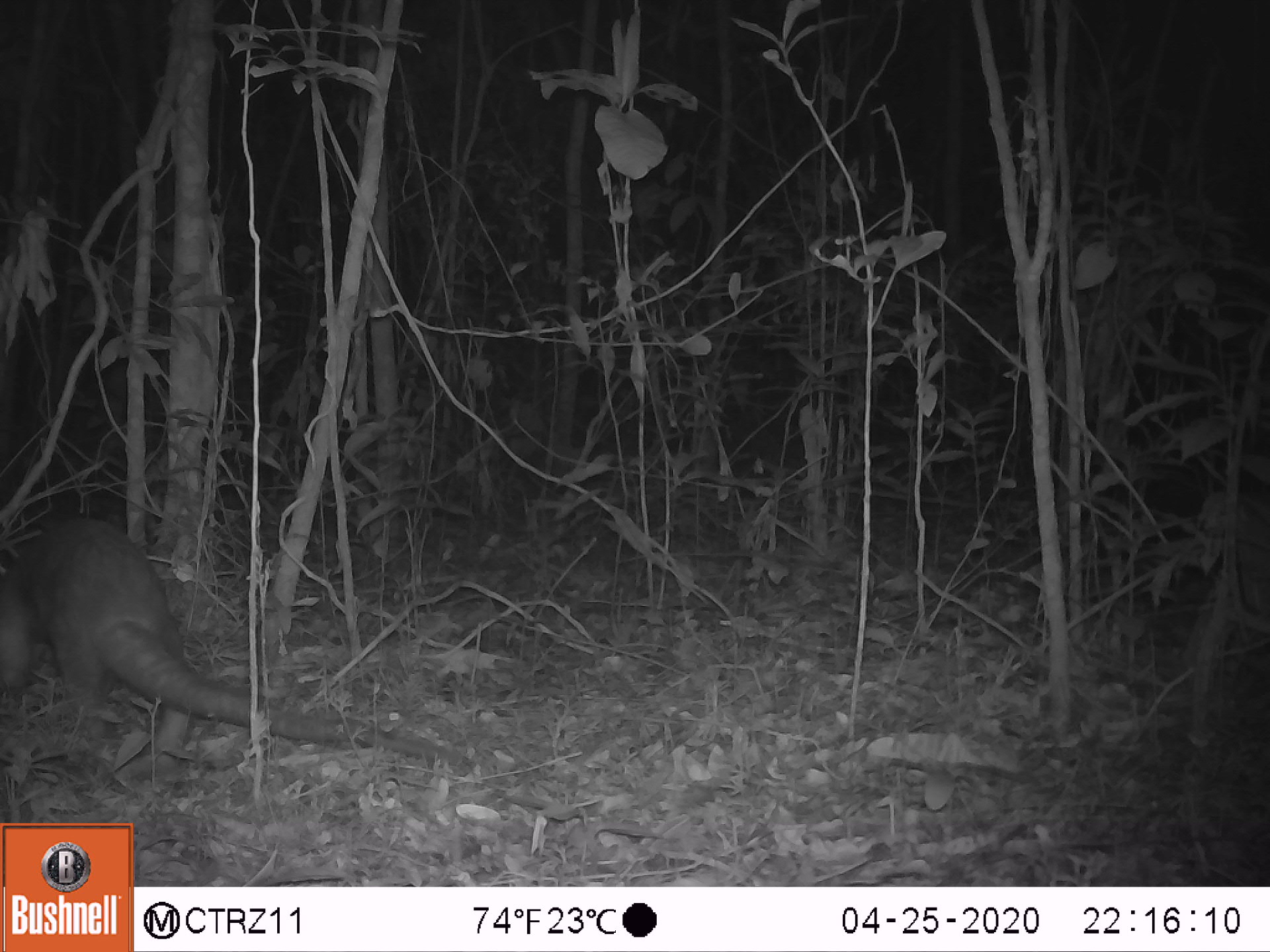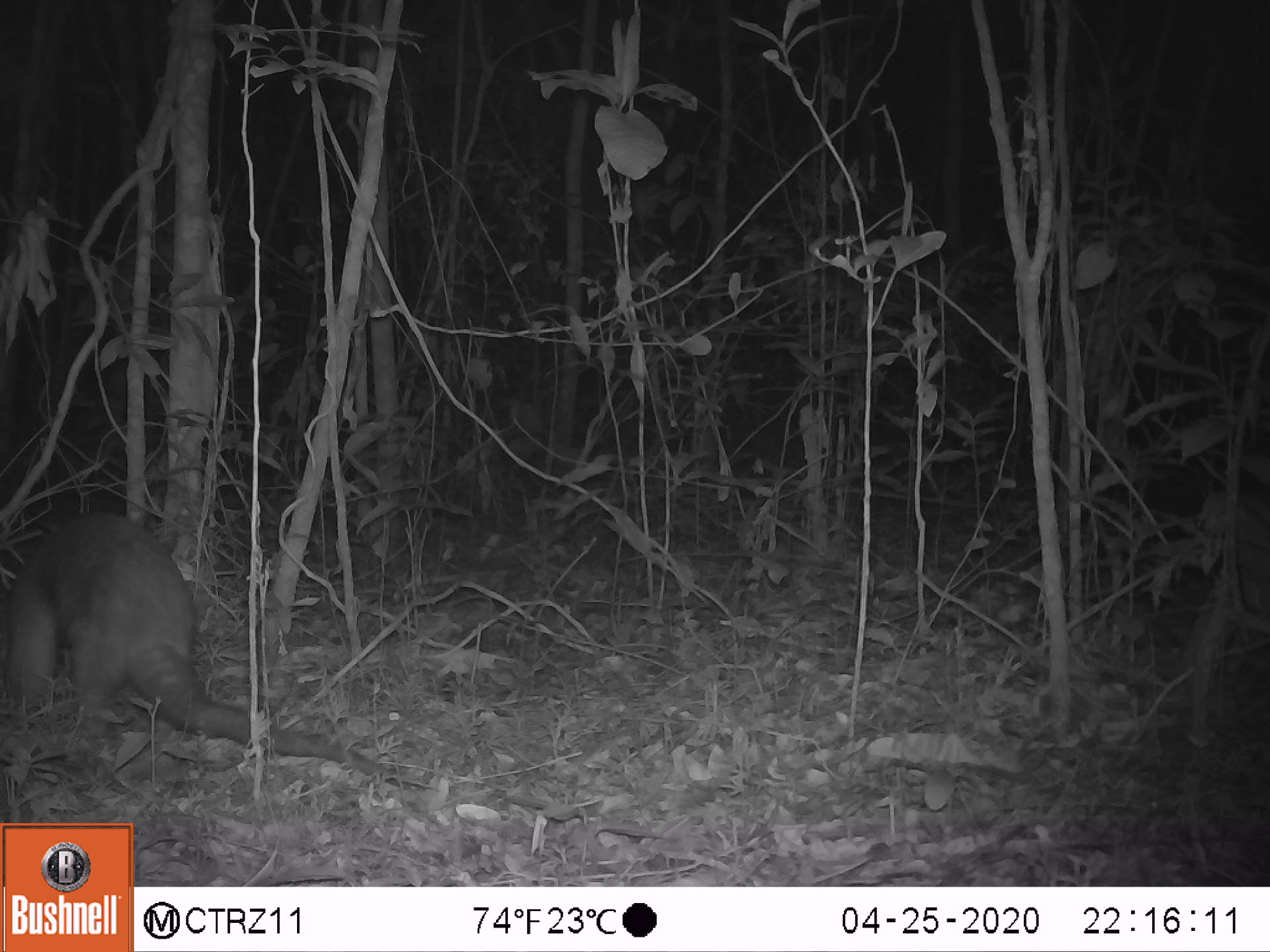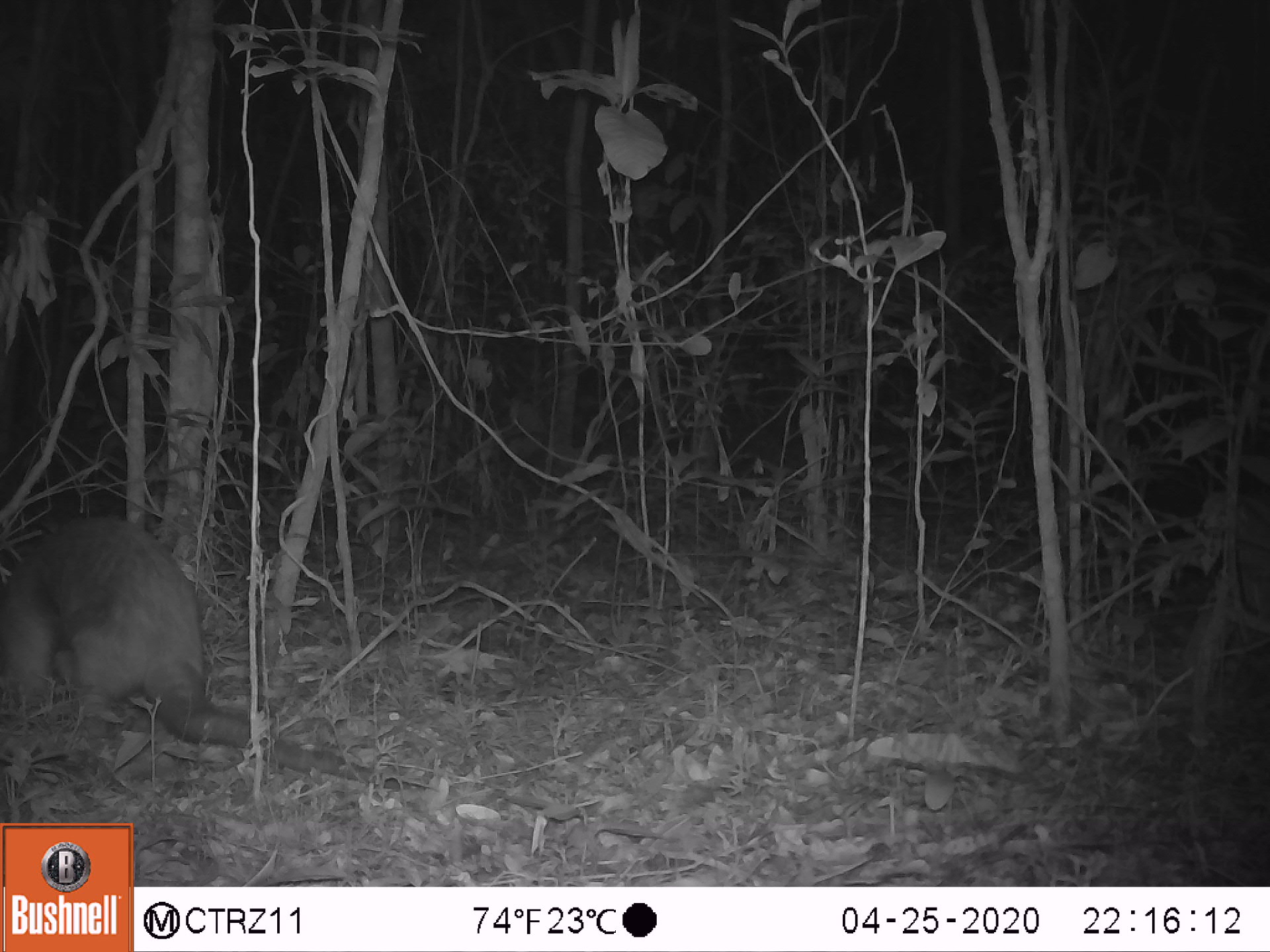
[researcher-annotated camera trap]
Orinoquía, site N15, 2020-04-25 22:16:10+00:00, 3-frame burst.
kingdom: Animalia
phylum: Chordata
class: Mammalia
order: Pilosa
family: Myrmecophagidae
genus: Tamandua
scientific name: Tamandua tetradactyla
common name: southern tamandua